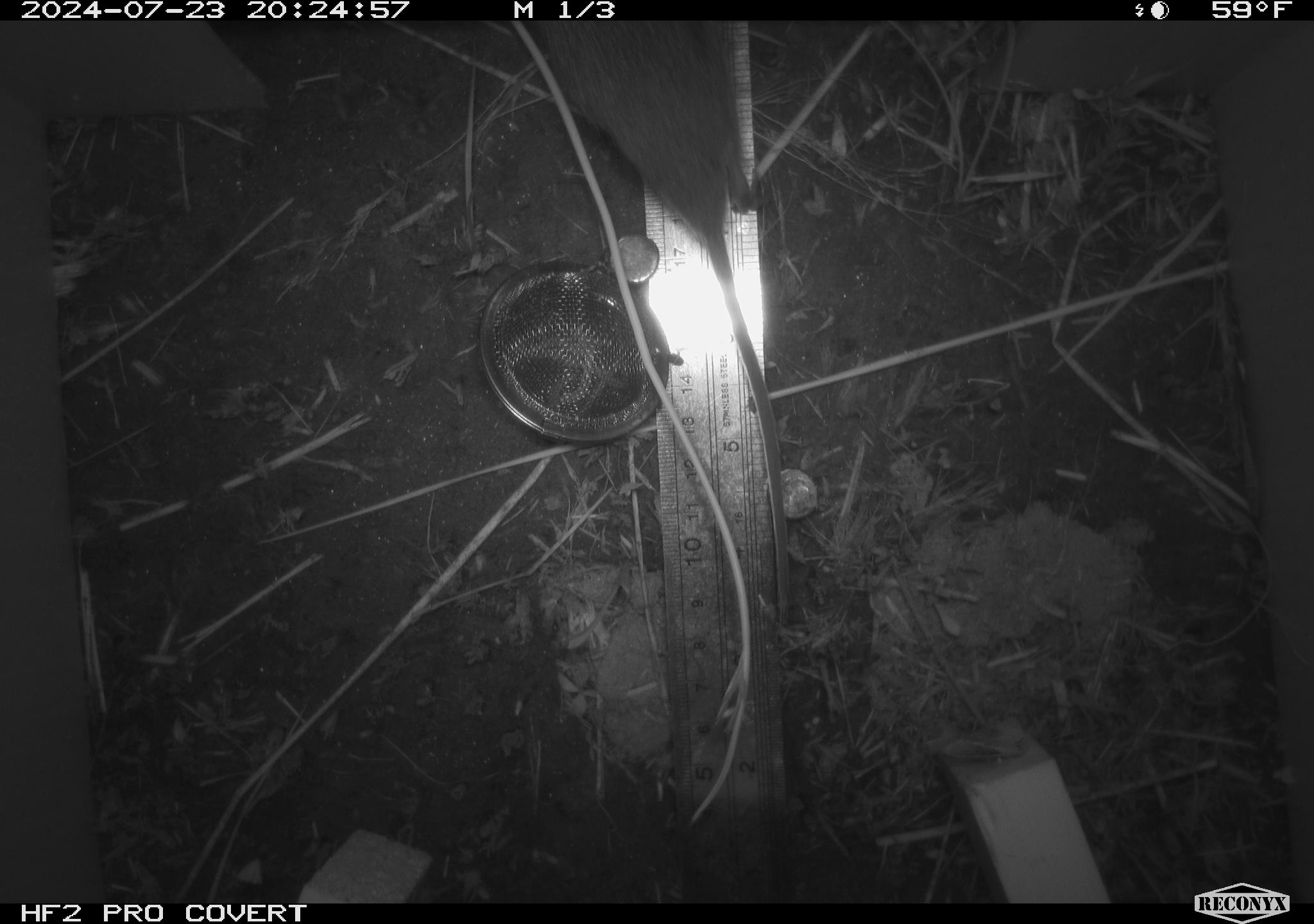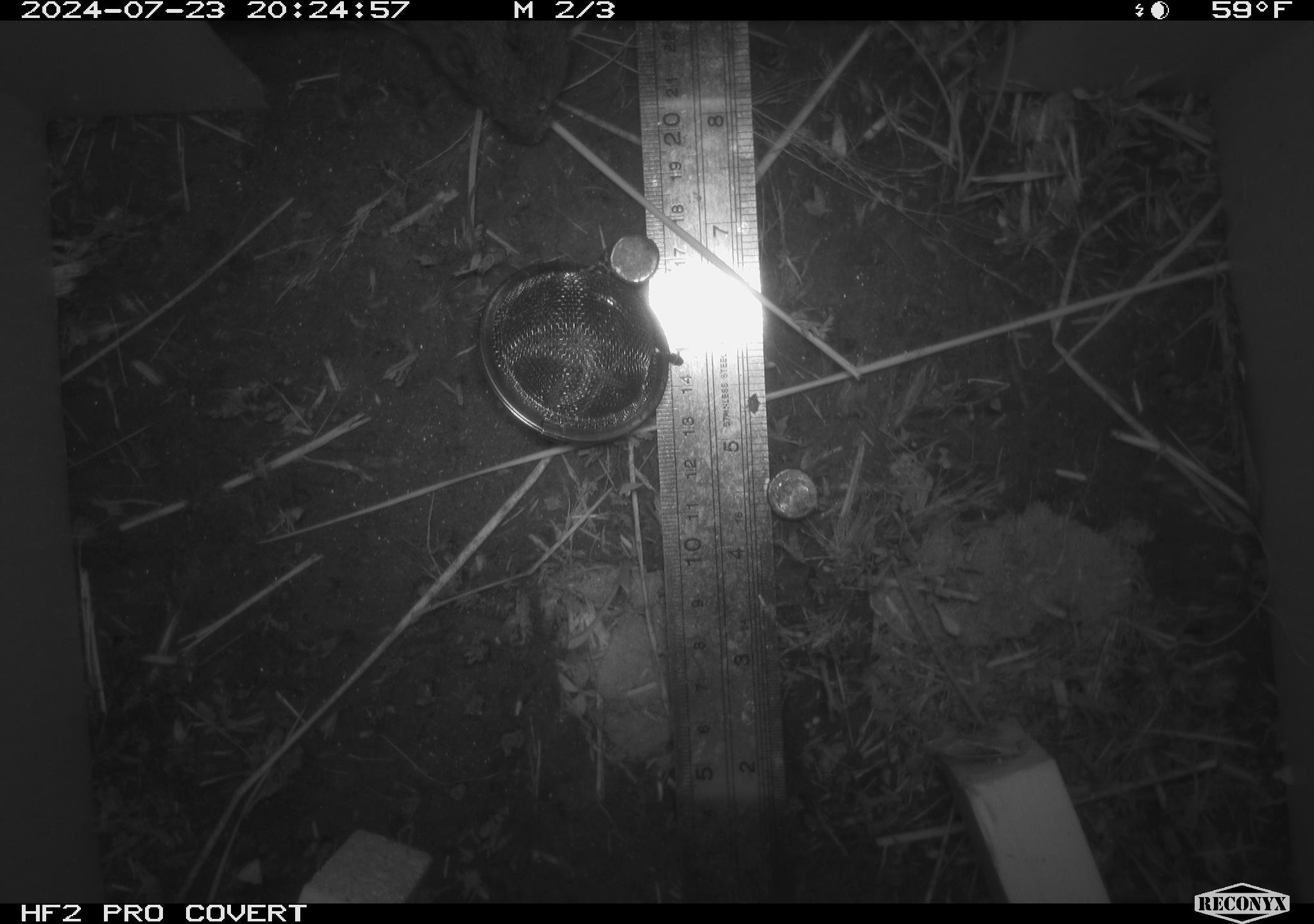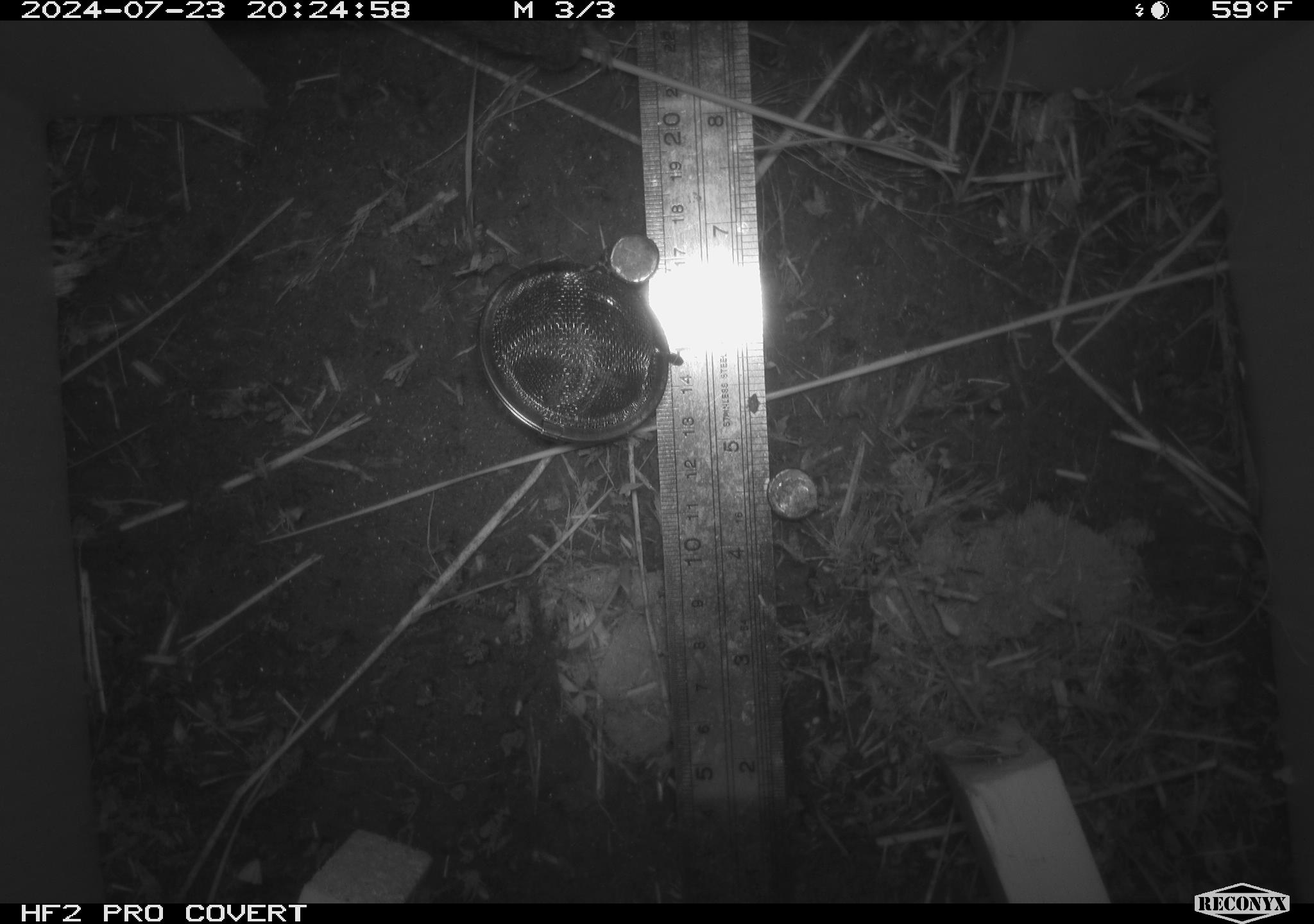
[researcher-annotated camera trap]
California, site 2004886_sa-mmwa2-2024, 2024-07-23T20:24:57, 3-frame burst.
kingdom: Animalia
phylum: Chordata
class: Mammalia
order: Rodentia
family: Cricetidae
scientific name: Arvicolinae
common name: voles, lemmings, and muskrats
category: arvicolinae subfamily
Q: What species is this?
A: Arvicolinae subfamily (voles, lemmings, and muskrats) (Arvicolinae).